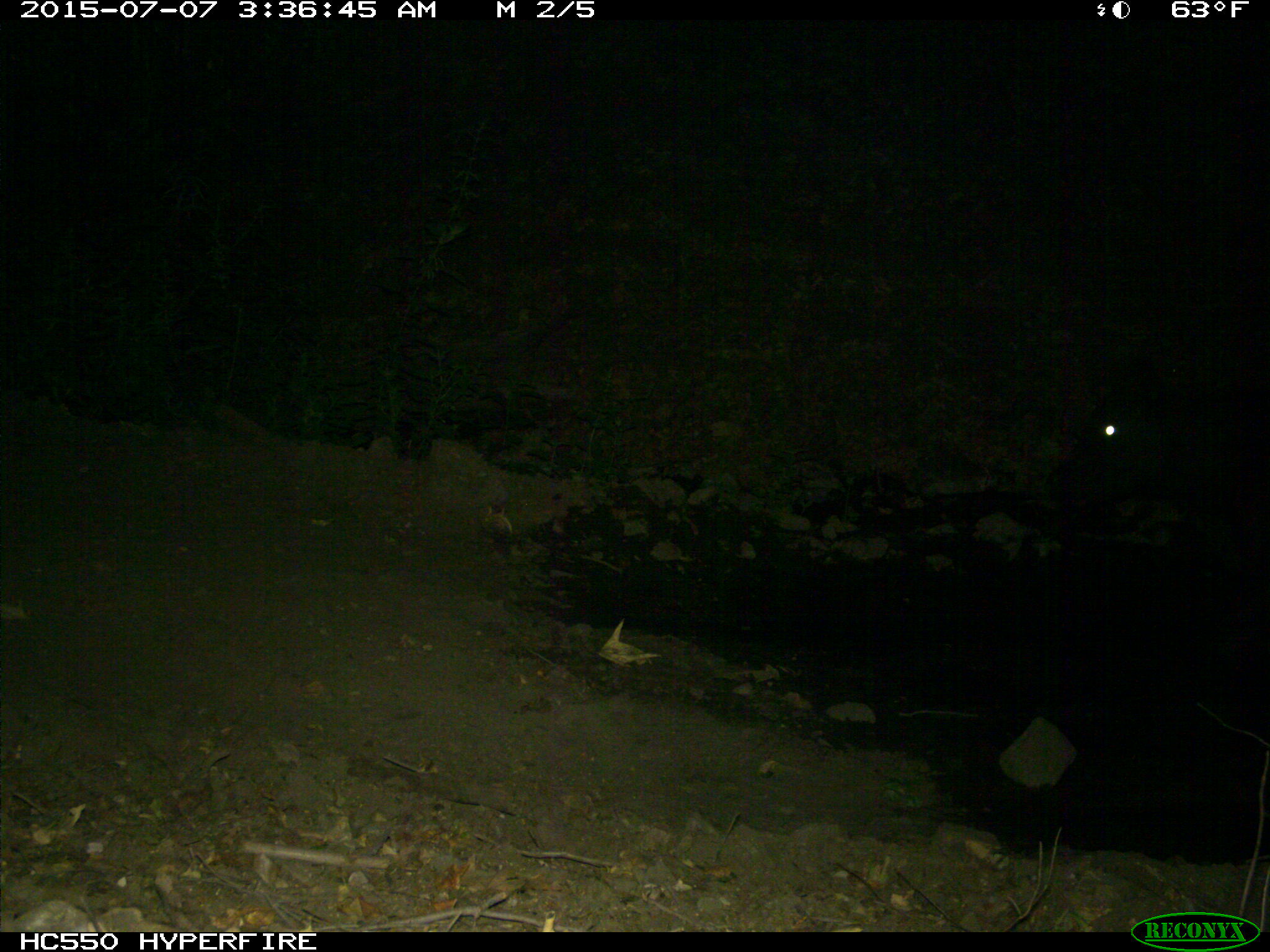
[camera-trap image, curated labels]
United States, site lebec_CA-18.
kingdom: Animalia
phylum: Chordata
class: Mammalia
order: Artiodactyla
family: Bovidae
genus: Bos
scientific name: Bos taurus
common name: domestic cow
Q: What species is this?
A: Bos taurus (domestic cow).